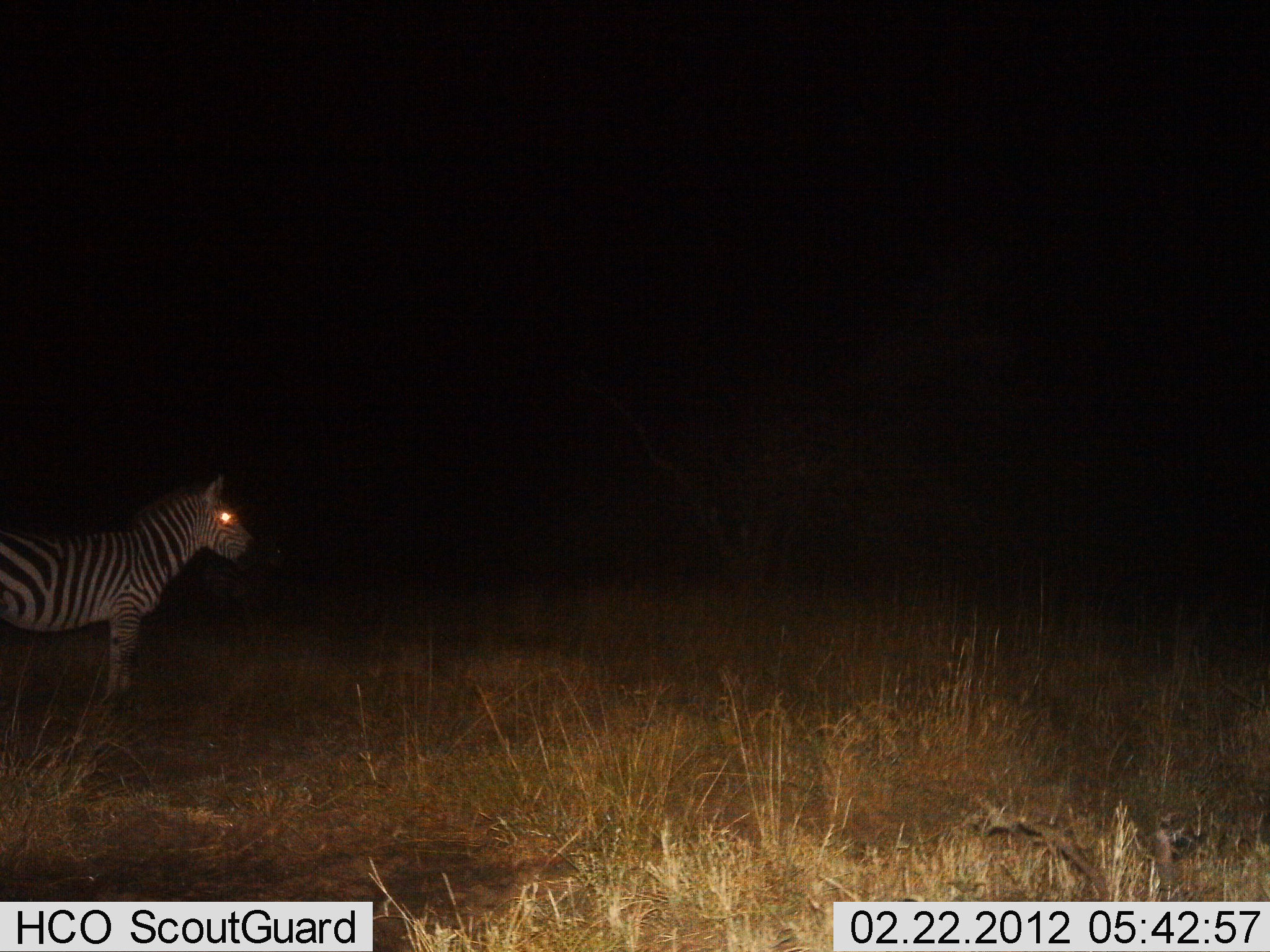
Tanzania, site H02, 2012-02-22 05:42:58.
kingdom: Animalia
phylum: Chordata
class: Mammalia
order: Perissodactyla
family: Equidae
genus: Equus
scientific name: Equus quagga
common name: plains zebra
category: zebra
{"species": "zebra (plains zebra) (Equus quagga)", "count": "1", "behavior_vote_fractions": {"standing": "100%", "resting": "0%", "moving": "0%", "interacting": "0%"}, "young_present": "0%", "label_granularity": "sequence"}